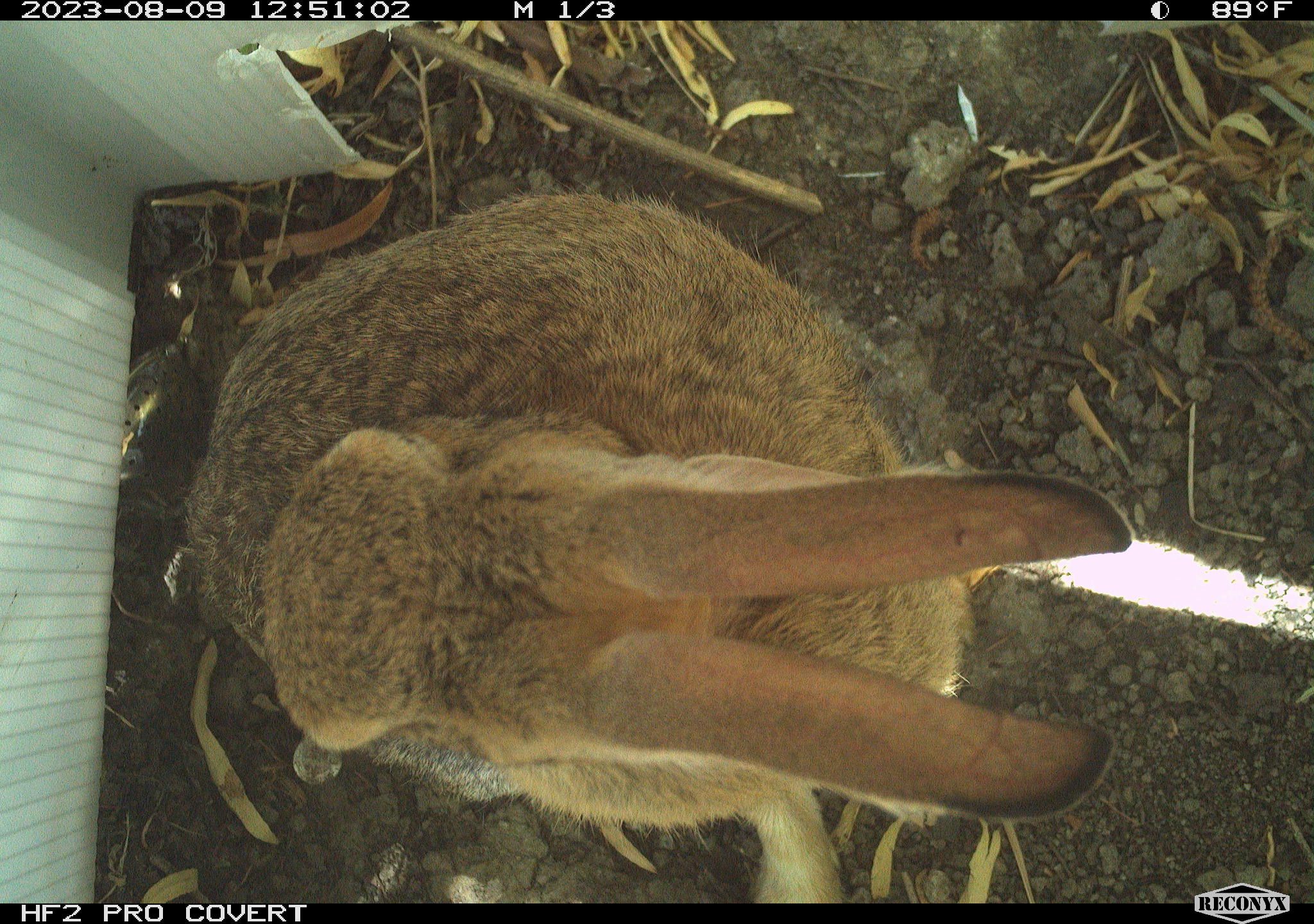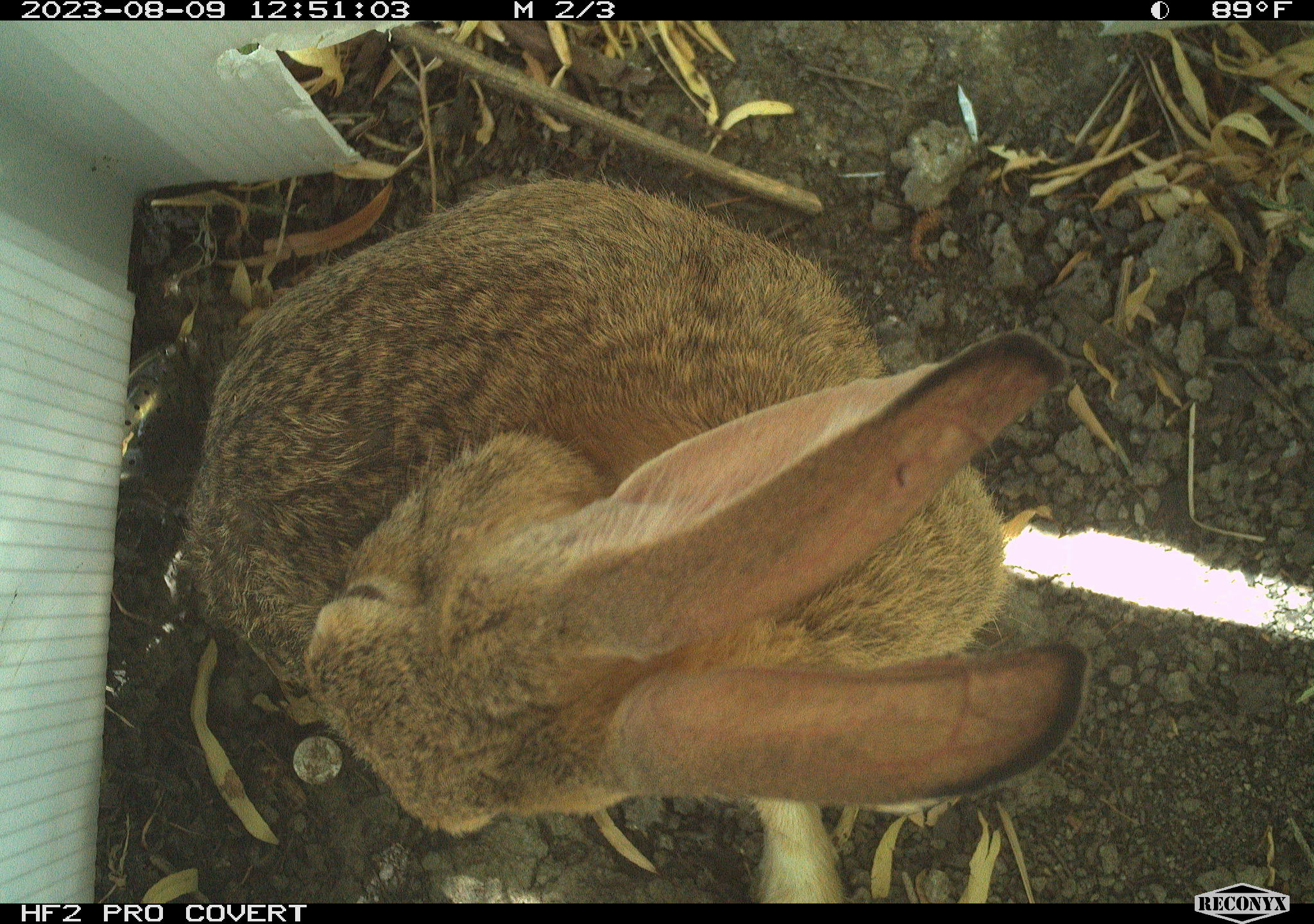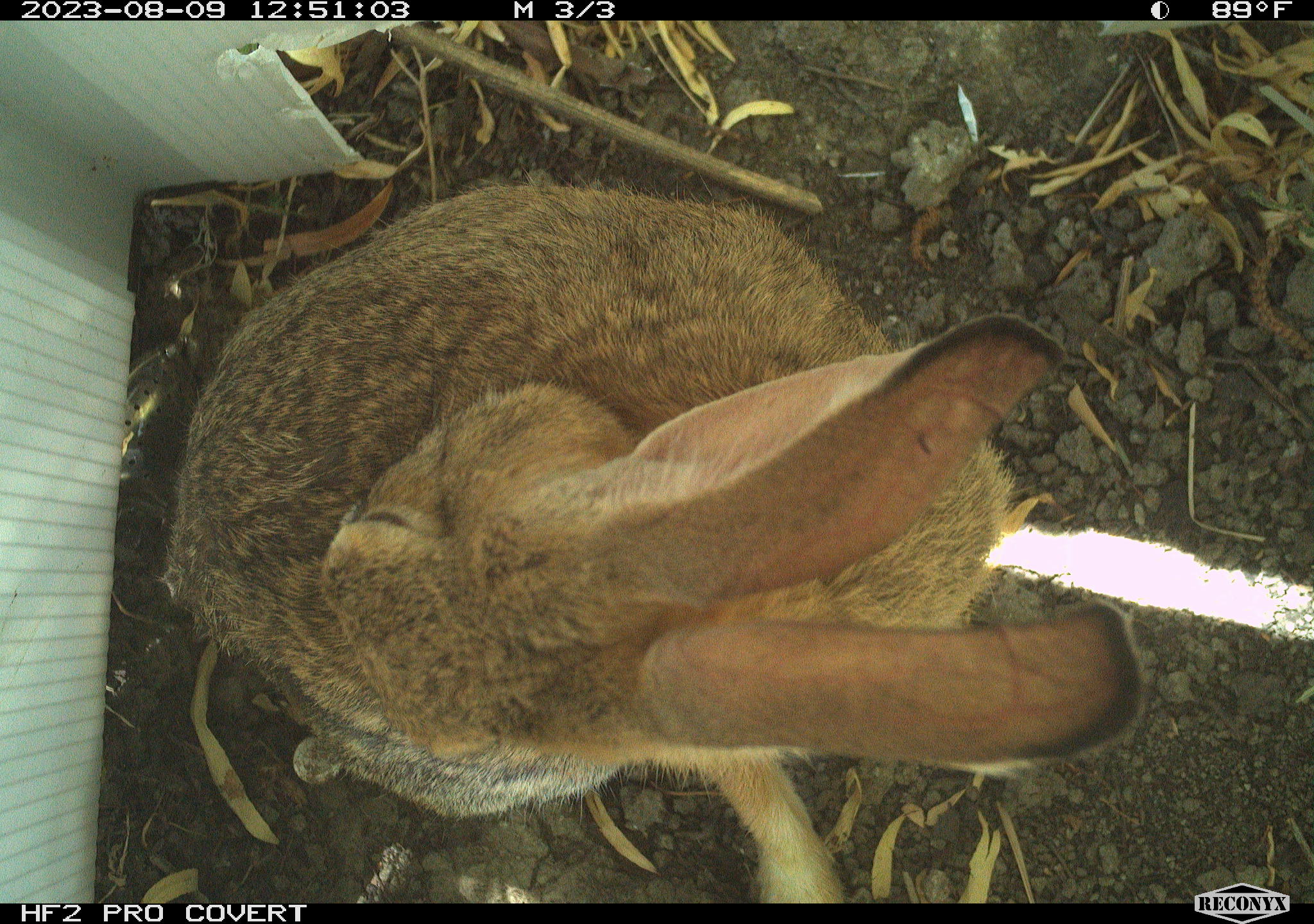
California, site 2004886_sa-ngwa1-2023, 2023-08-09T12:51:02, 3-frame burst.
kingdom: Animalia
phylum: Chordata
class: Mammalia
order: Lagomorpha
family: Leporidae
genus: Sylvilagus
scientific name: Sylvilagus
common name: cottontail rabbits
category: sylvilagus species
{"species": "sylvilagus species (cottontail rabbits) (Sylvilagus)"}